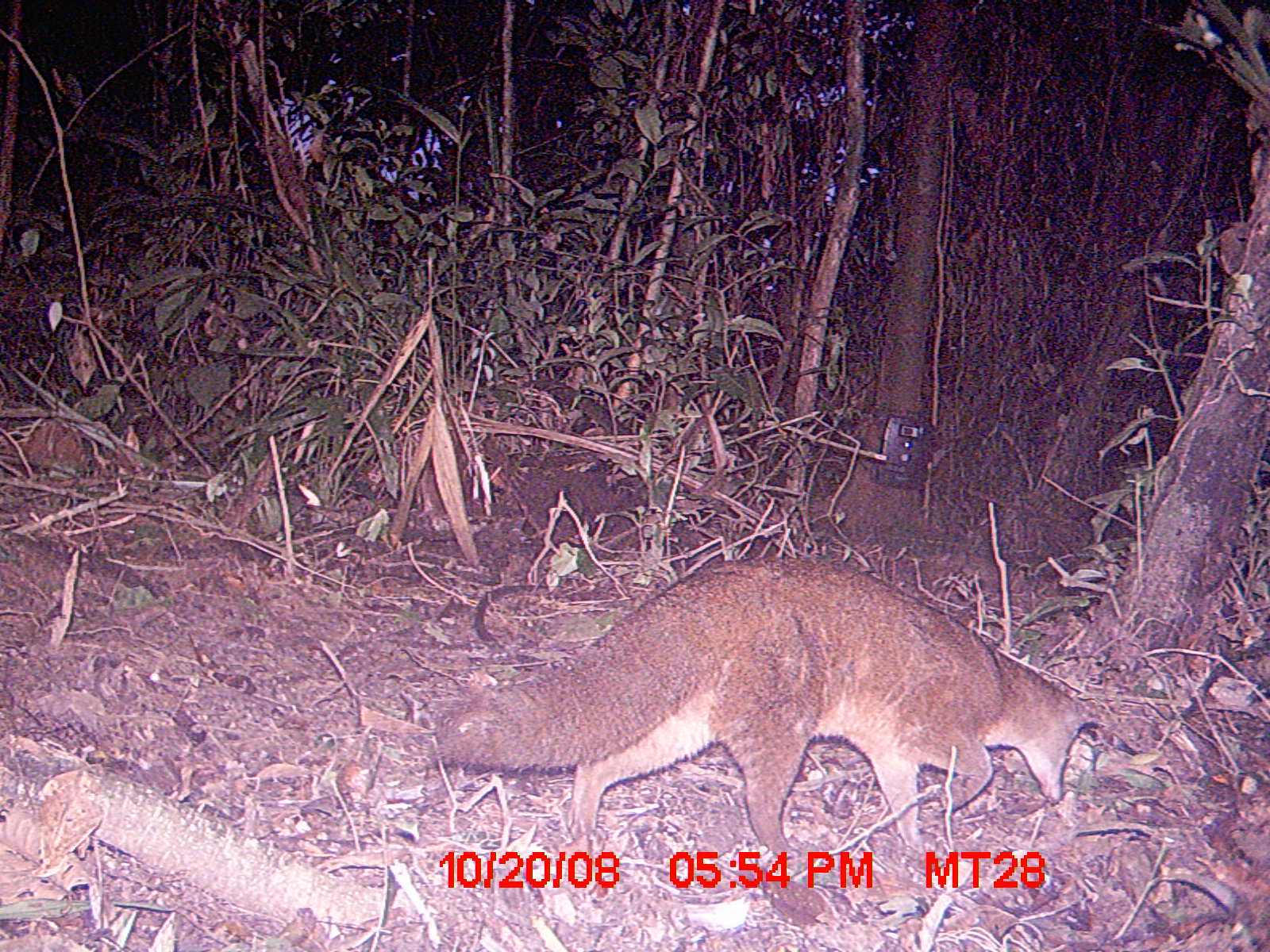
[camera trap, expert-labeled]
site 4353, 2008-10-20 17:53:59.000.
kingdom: Animalia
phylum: Chordata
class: Aves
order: Cuculiformes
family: Cuculidae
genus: Coua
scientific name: Coua serriana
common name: red-breasted coua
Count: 3.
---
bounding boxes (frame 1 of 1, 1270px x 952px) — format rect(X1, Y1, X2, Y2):
coua serriana: rect(435, 555, 1102, 858)